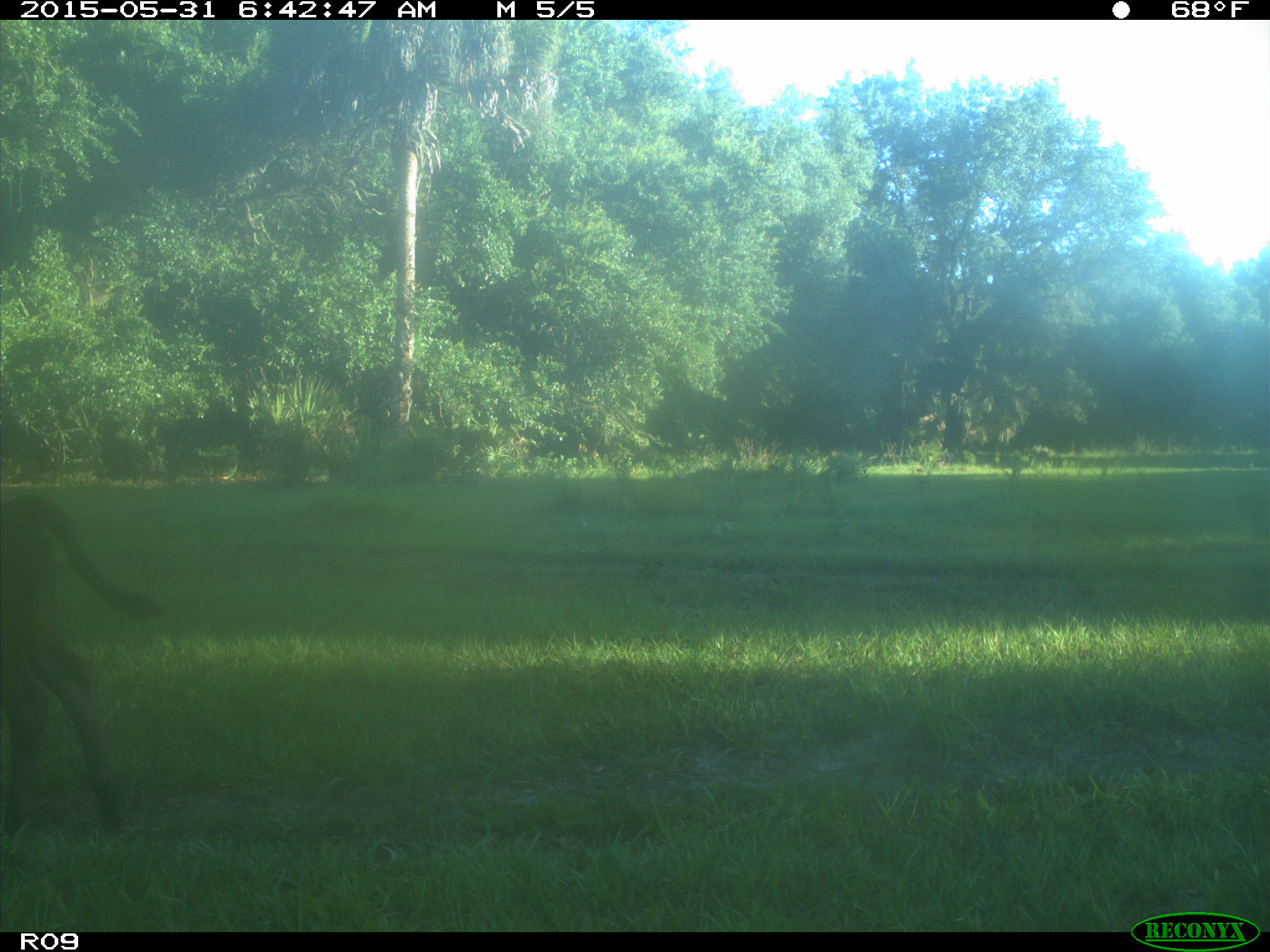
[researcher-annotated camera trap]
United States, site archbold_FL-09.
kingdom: Animalia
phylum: Chordata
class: Mammalia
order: Artiodactyla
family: Bovidae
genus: Bos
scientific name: Bos taurus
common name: domestic cow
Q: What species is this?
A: Bos taurus (domestic cow).